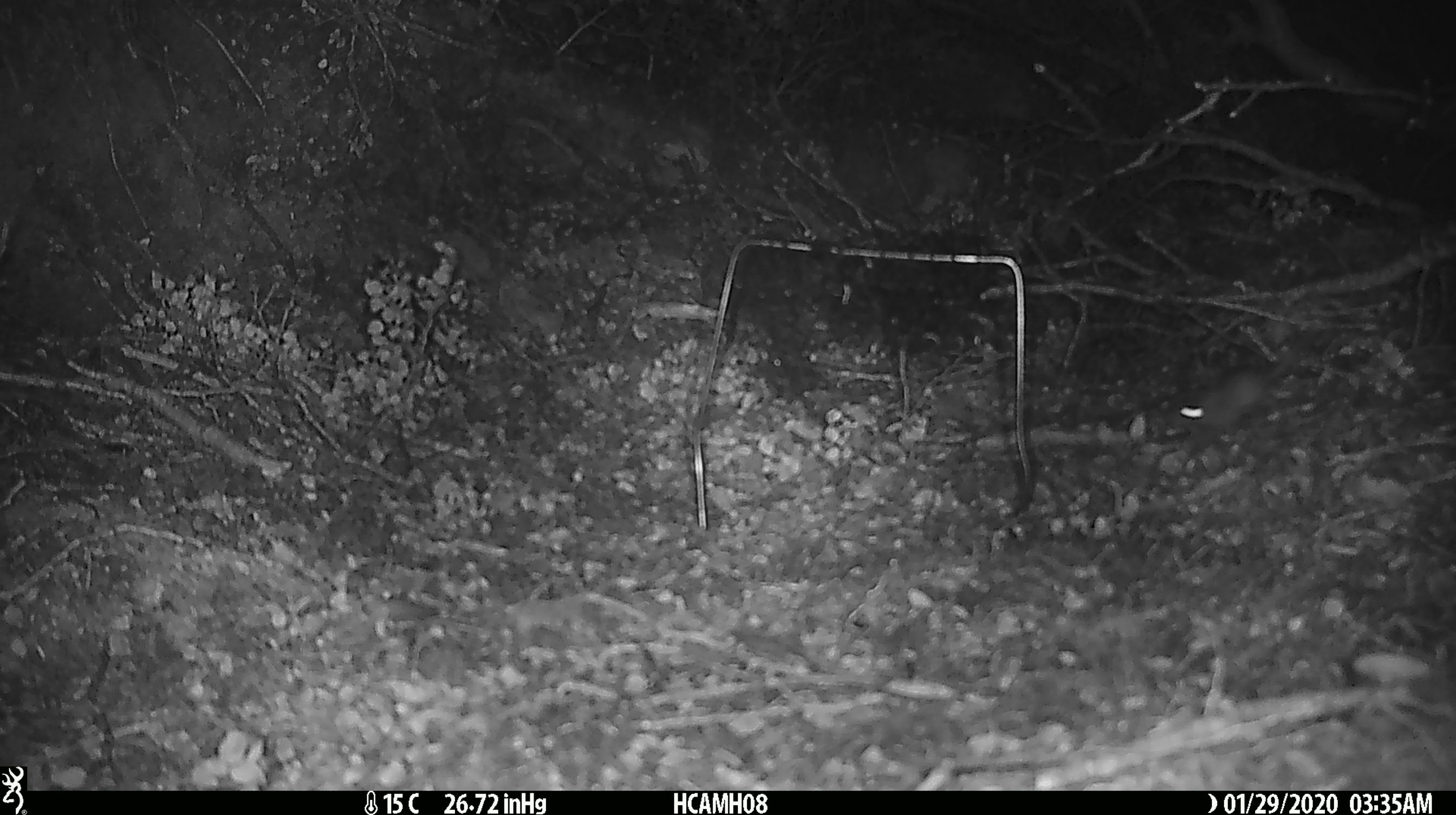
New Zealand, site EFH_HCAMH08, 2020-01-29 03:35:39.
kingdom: Animalia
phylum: Chordata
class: Mammalia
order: Rodentia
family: Muridae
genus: Mus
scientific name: Mus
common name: mouse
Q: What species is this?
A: Mouse (Mus).